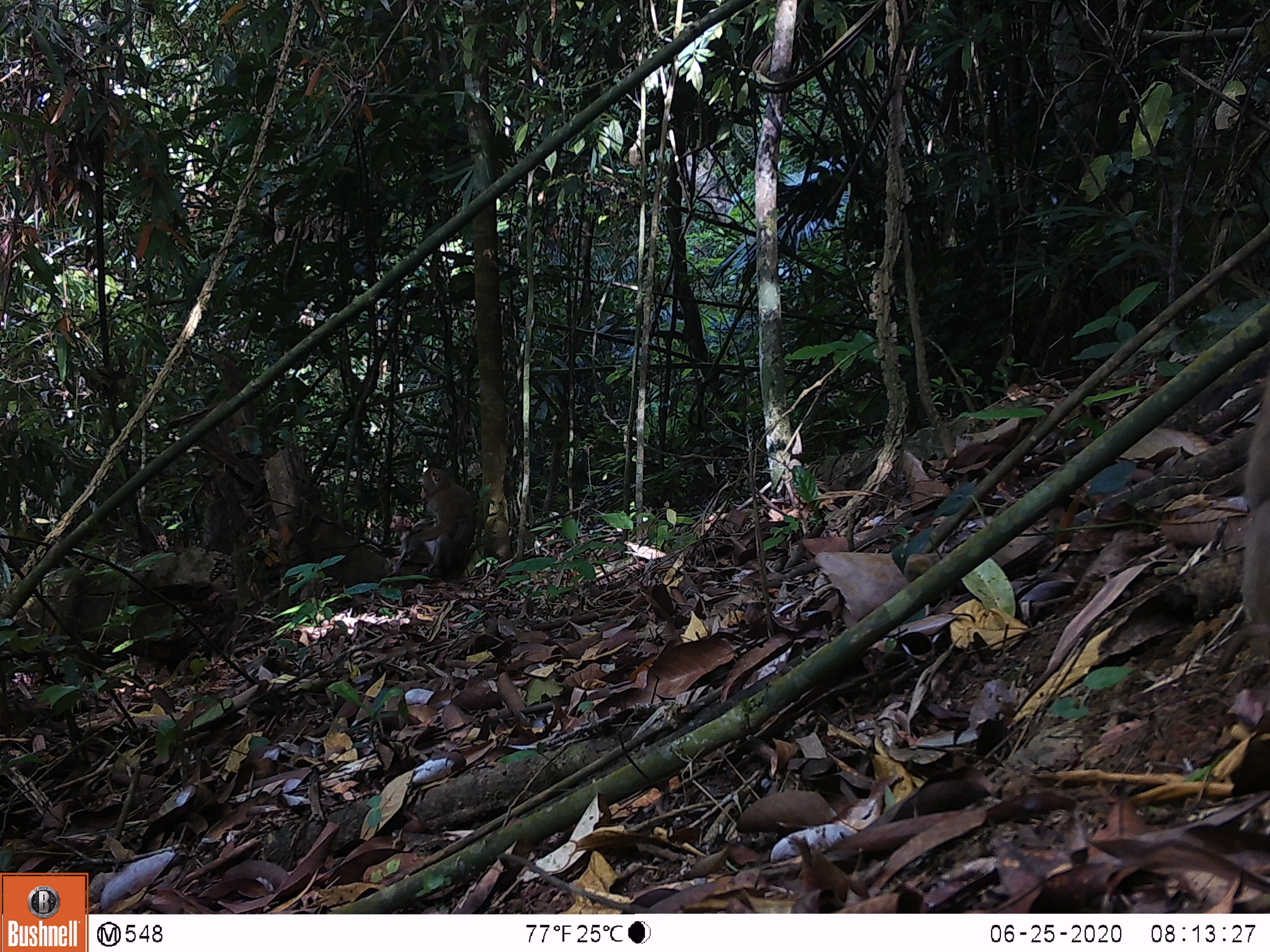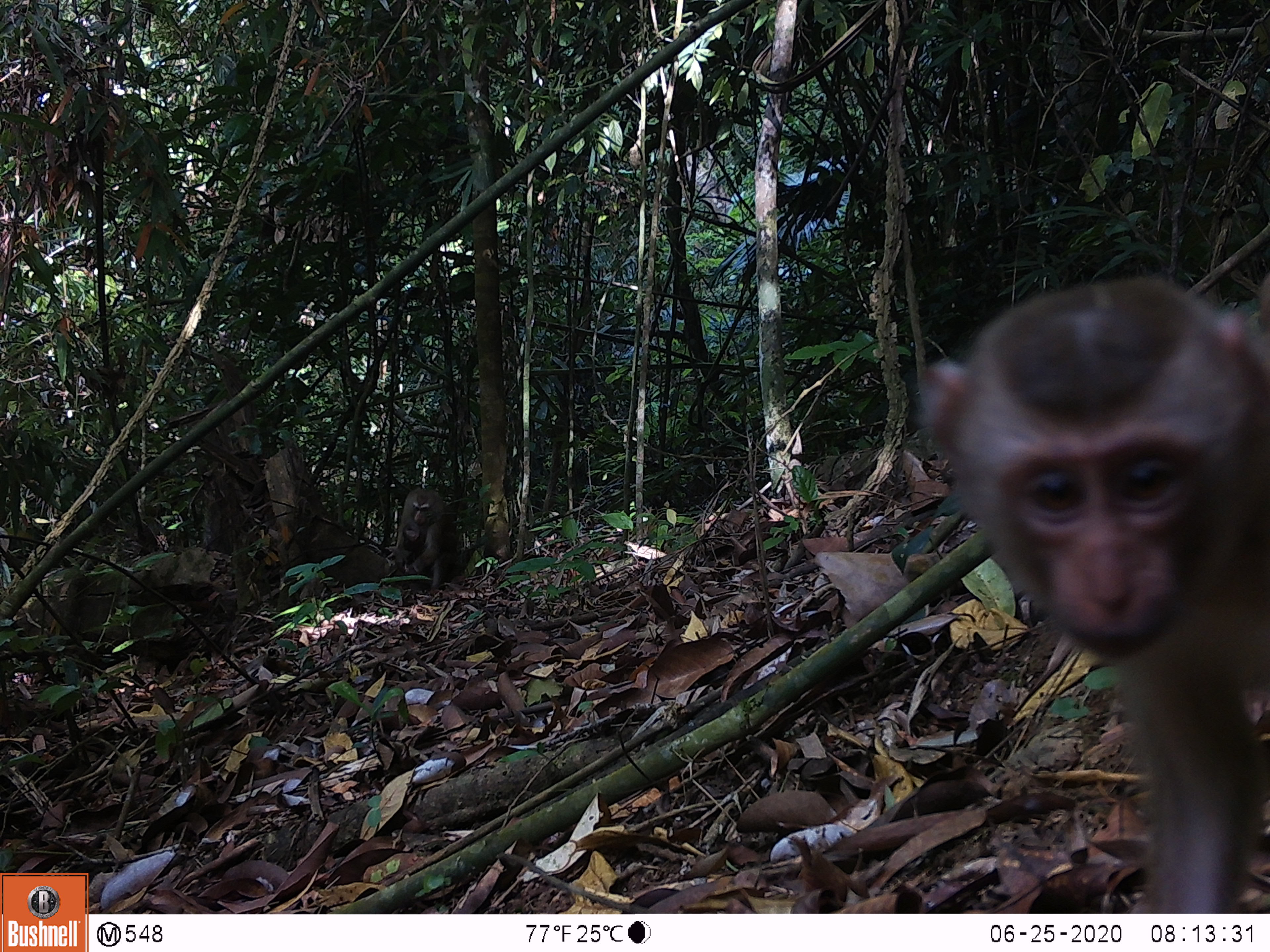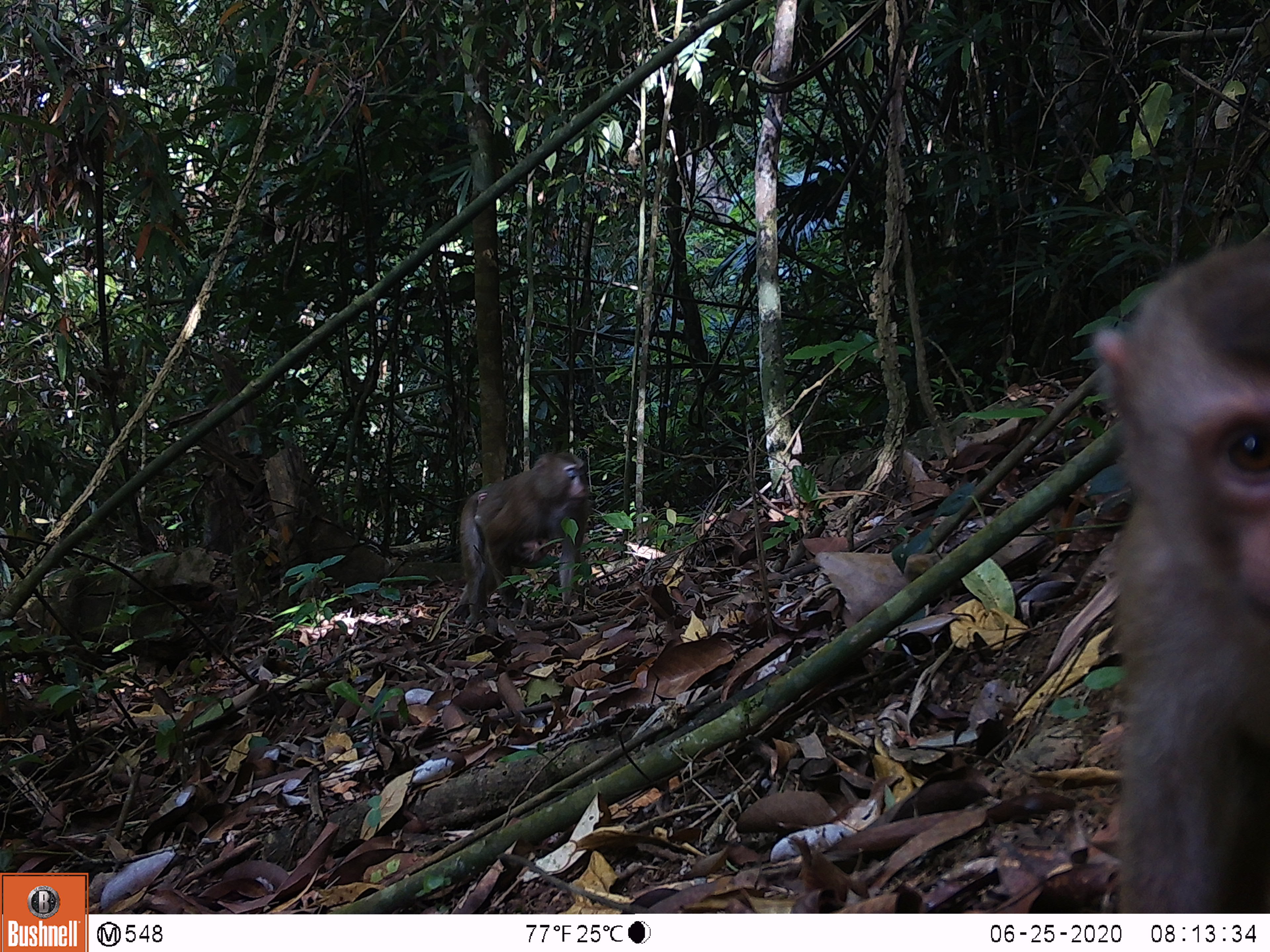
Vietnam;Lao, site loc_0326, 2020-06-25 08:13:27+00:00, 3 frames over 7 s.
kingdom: Animalia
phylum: Chordata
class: Mammalia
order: Primates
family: Cercopithecidae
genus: Macaca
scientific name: Macaca nemestrina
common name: pig-tailed macaque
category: pig tailed macaque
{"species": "pig tailed macaque (pig-tailed macaque) (Macaca nemestrina)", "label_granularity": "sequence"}